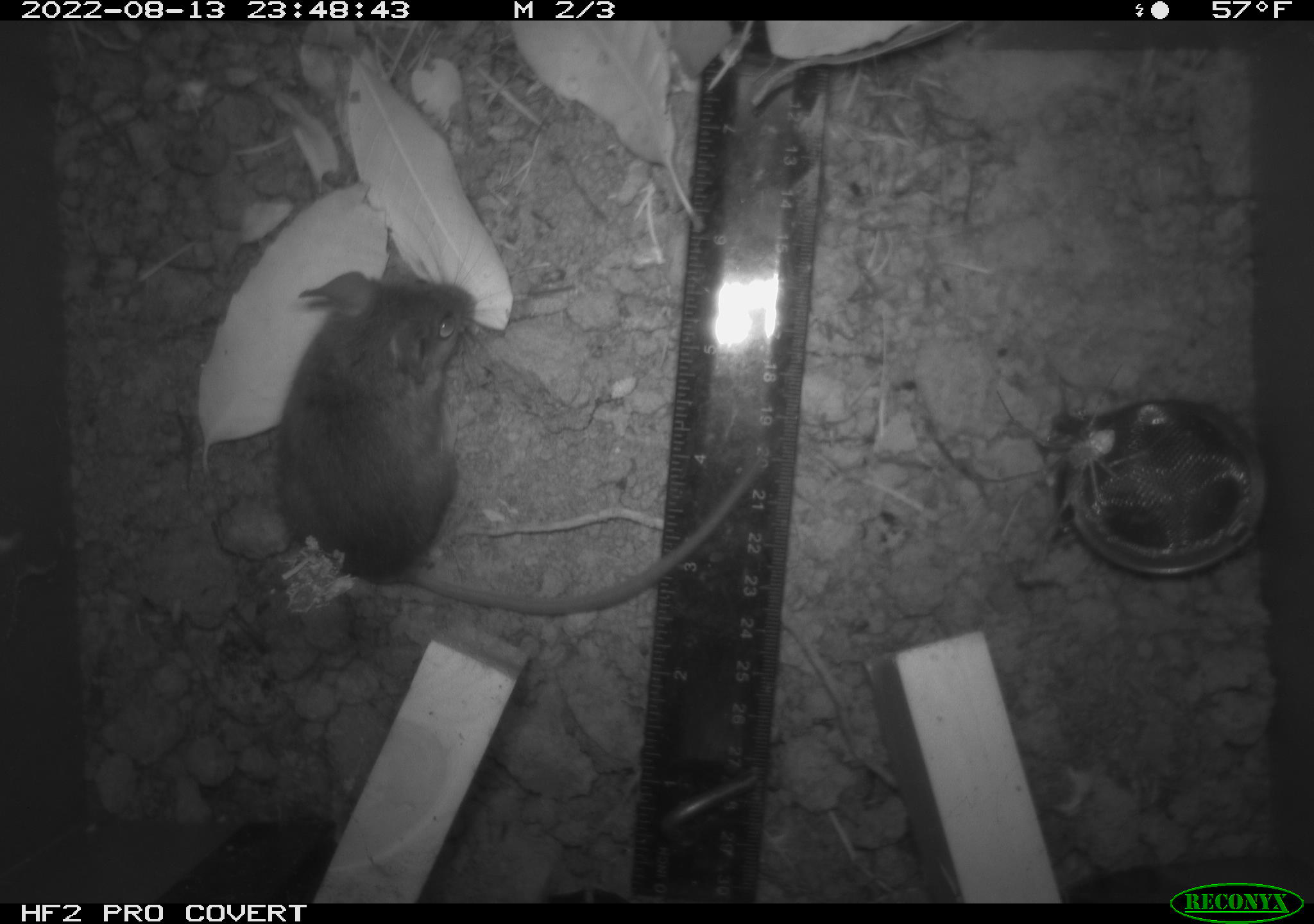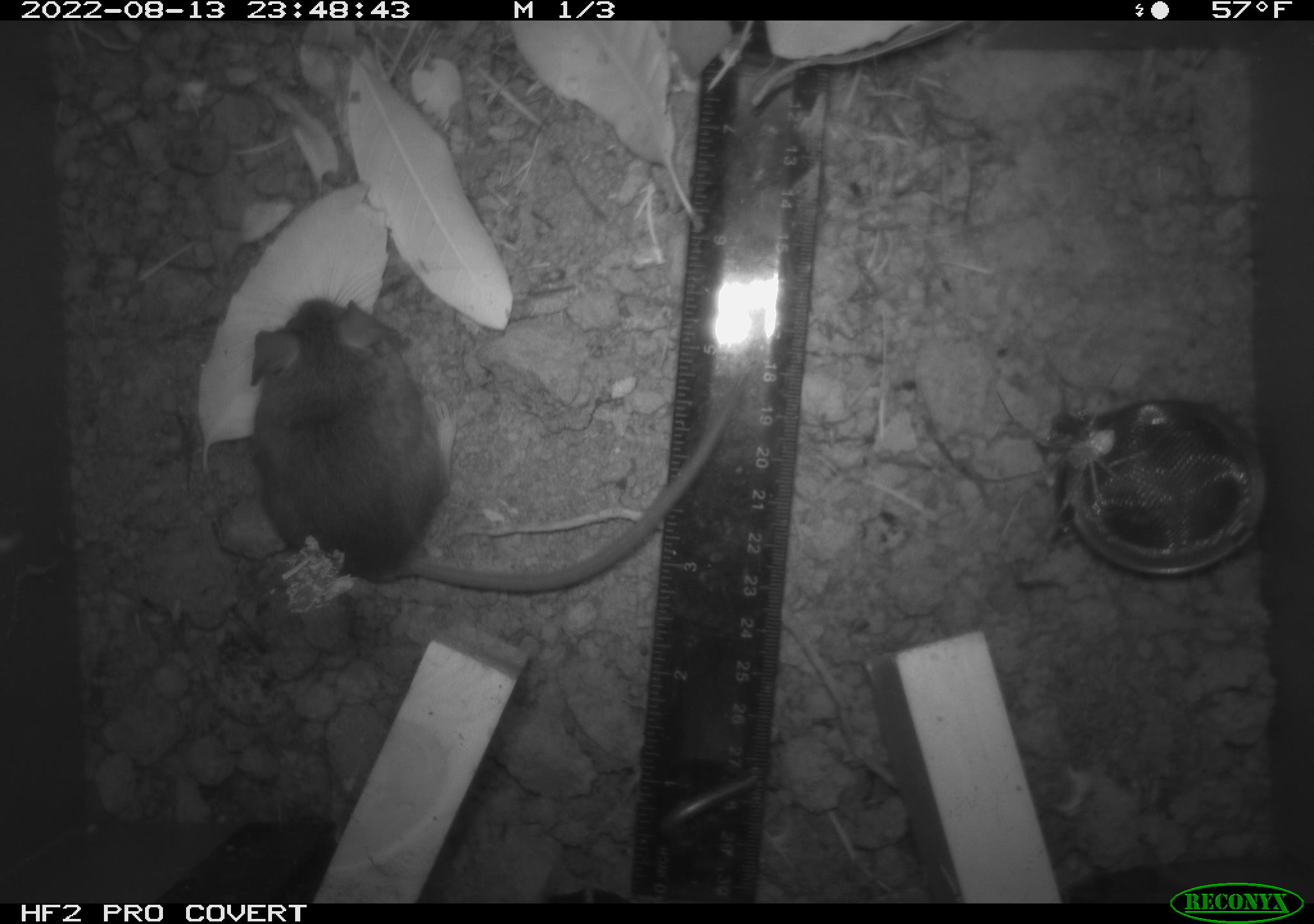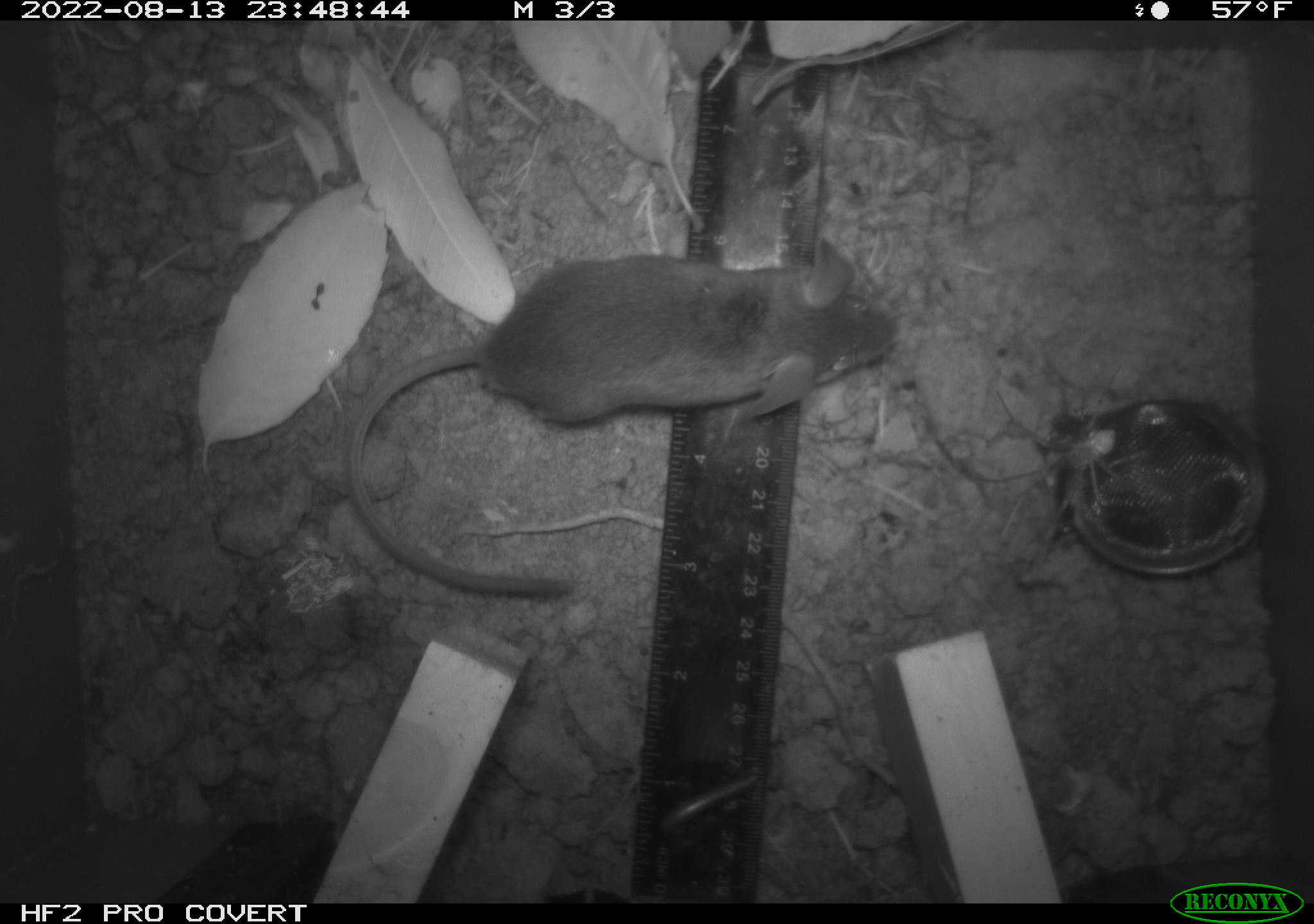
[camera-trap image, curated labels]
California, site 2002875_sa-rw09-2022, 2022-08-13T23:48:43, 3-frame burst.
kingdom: Animalia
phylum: Chordata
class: Mammalia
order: Rodentia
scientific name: Rodentia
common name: rodent